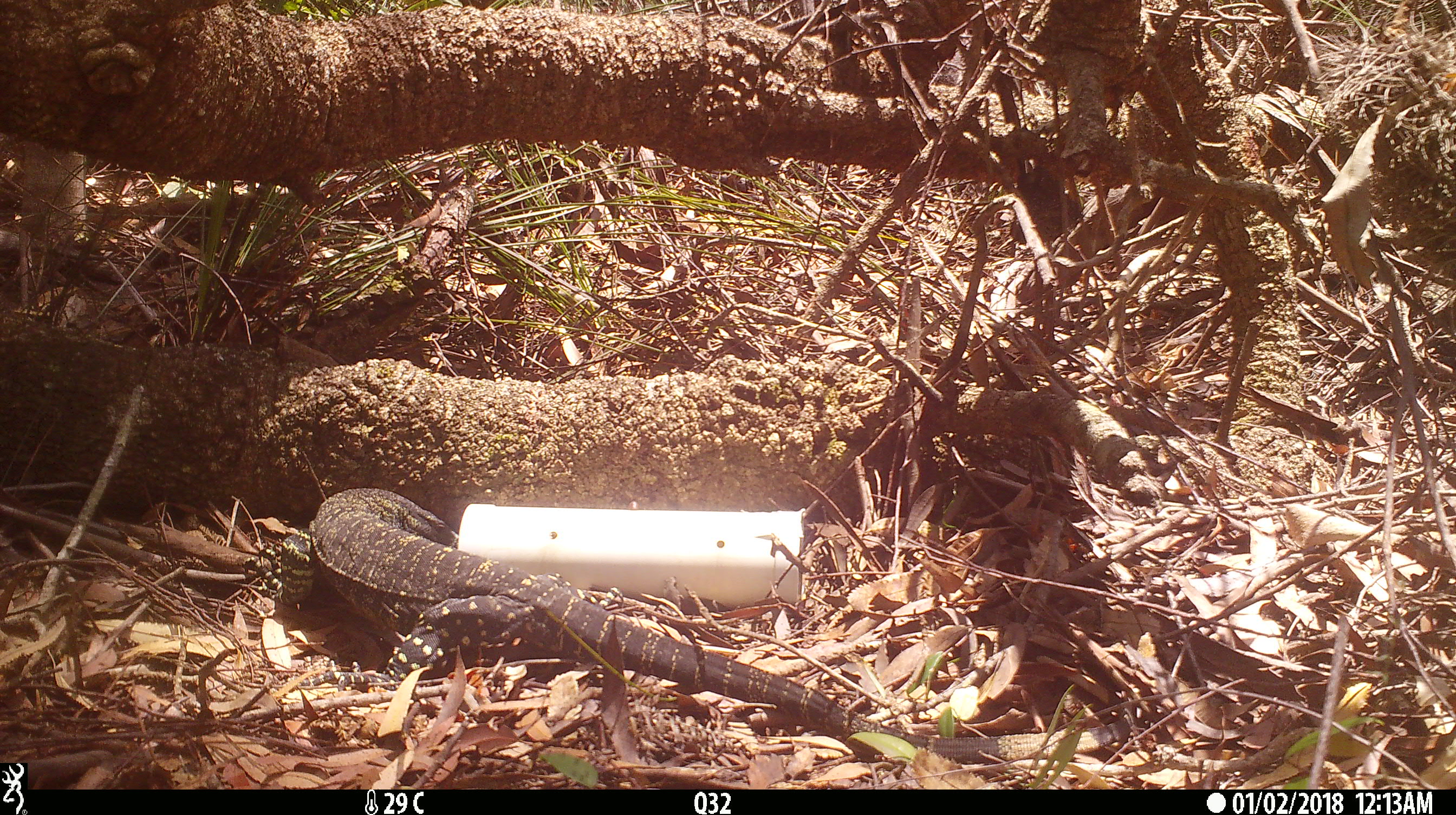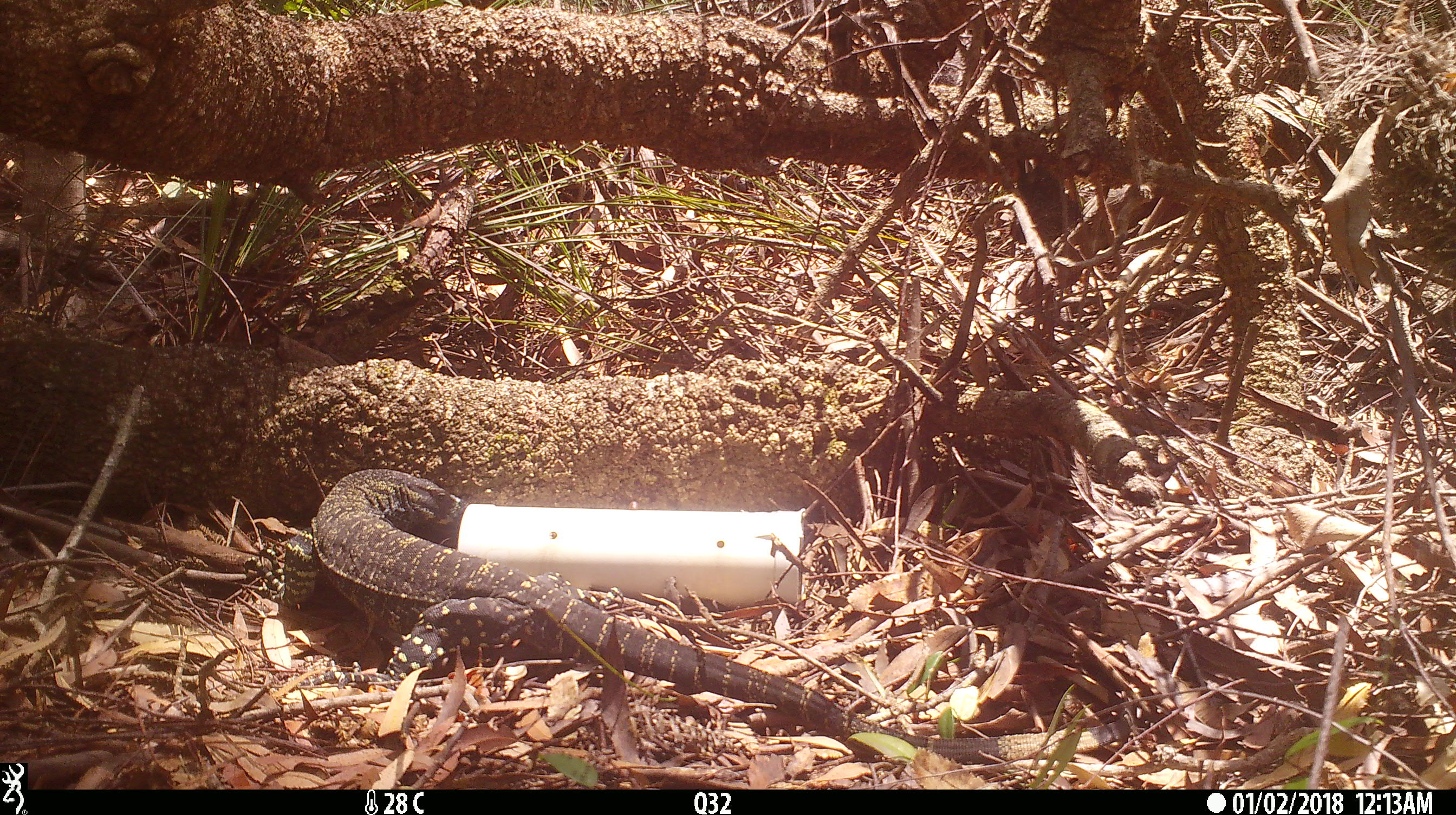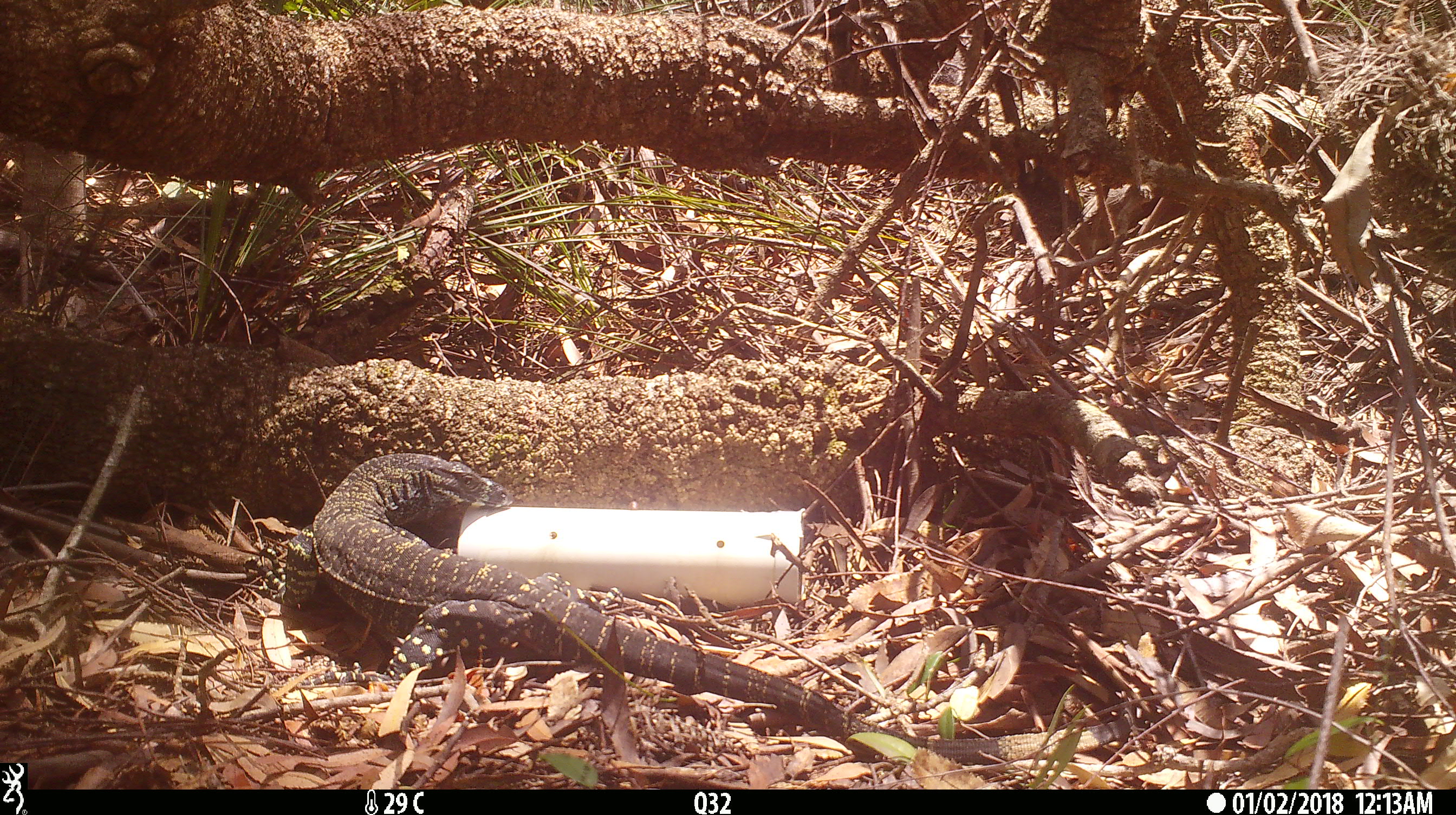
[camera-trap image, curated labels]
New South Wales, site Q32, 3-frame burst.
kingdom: Animalia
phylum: Chordata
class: Reptilia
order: Squamata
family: Varanidae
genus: Varanus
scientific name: Varanus varius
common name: lace monitor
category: goanna